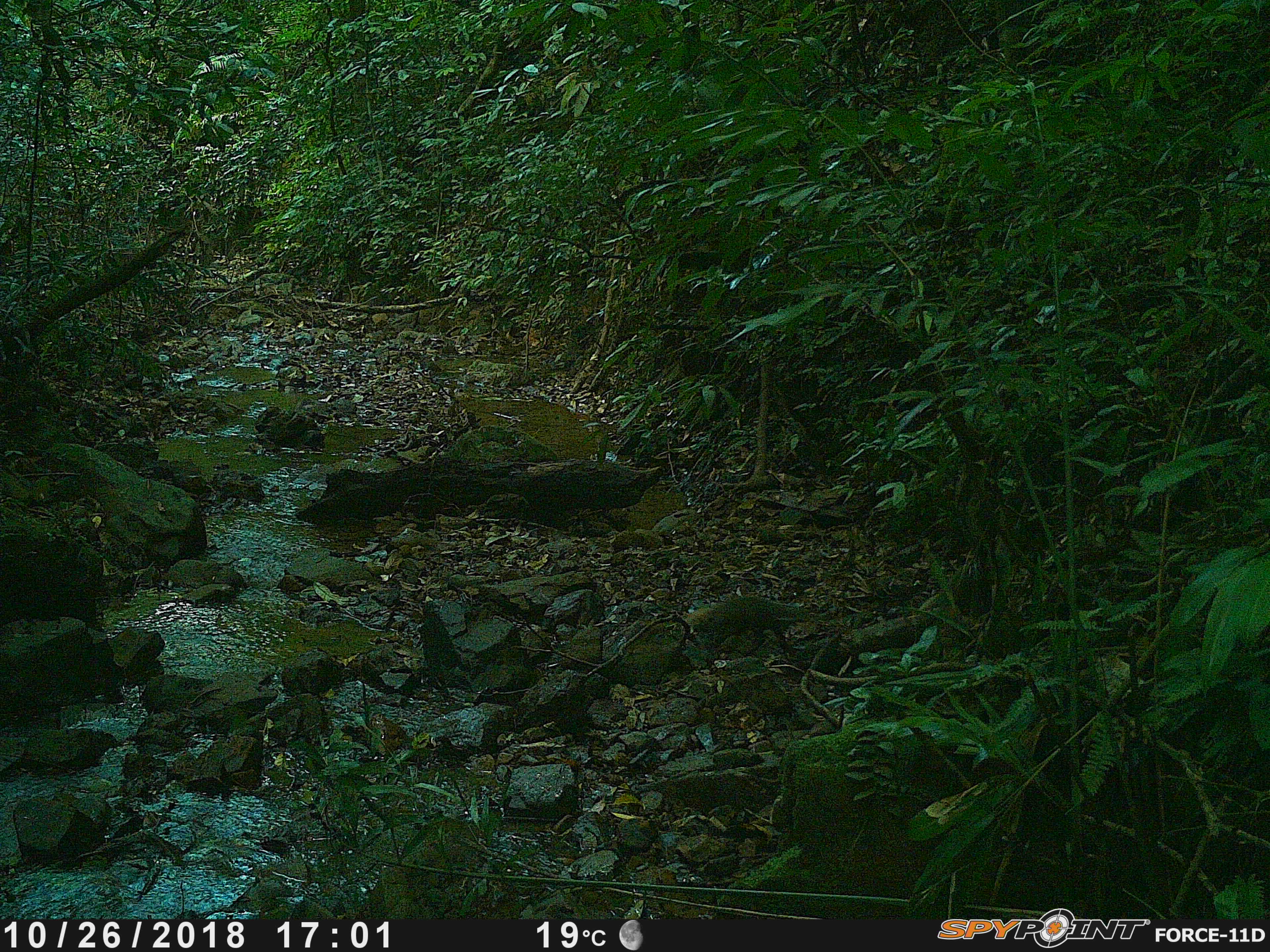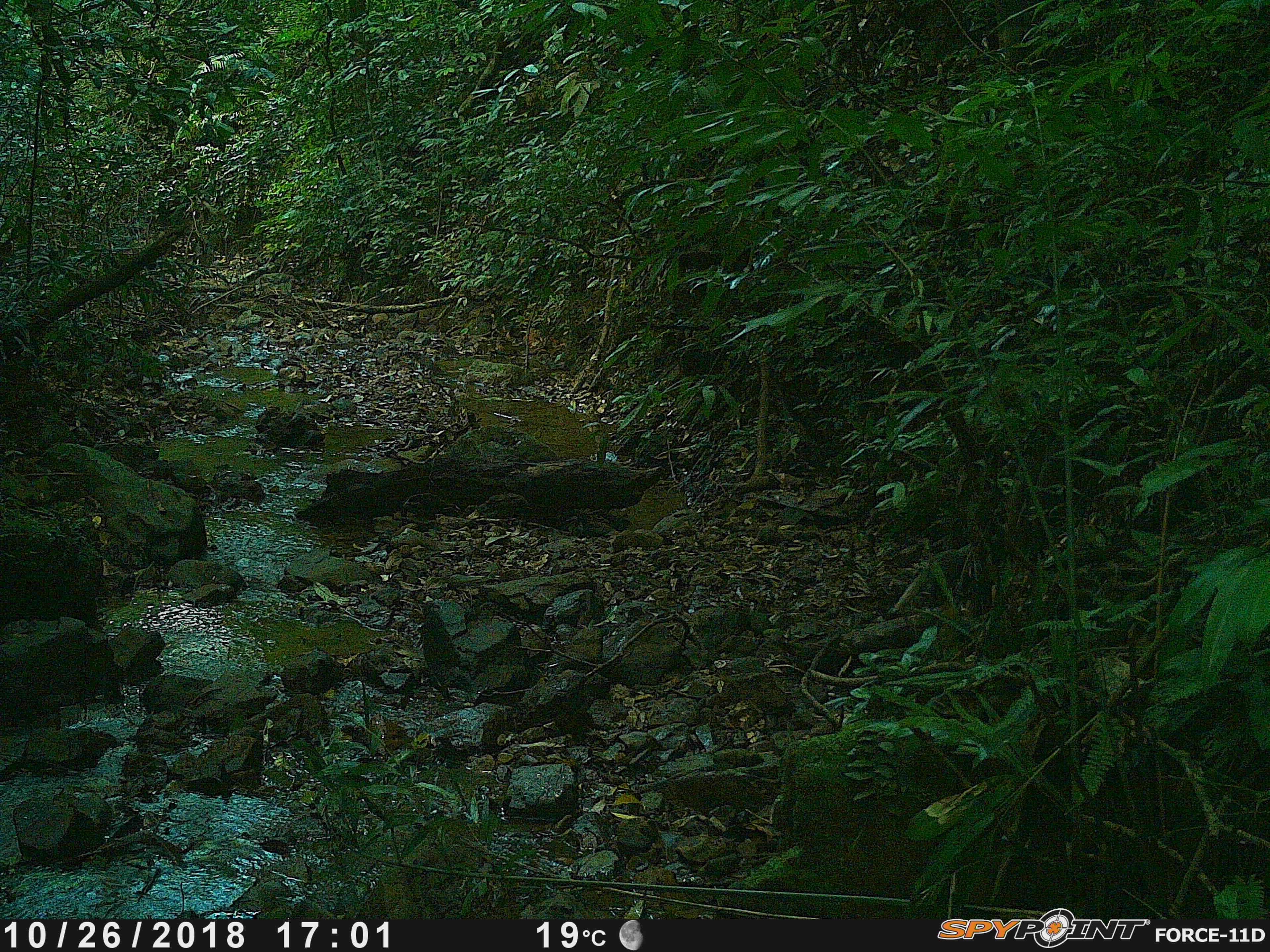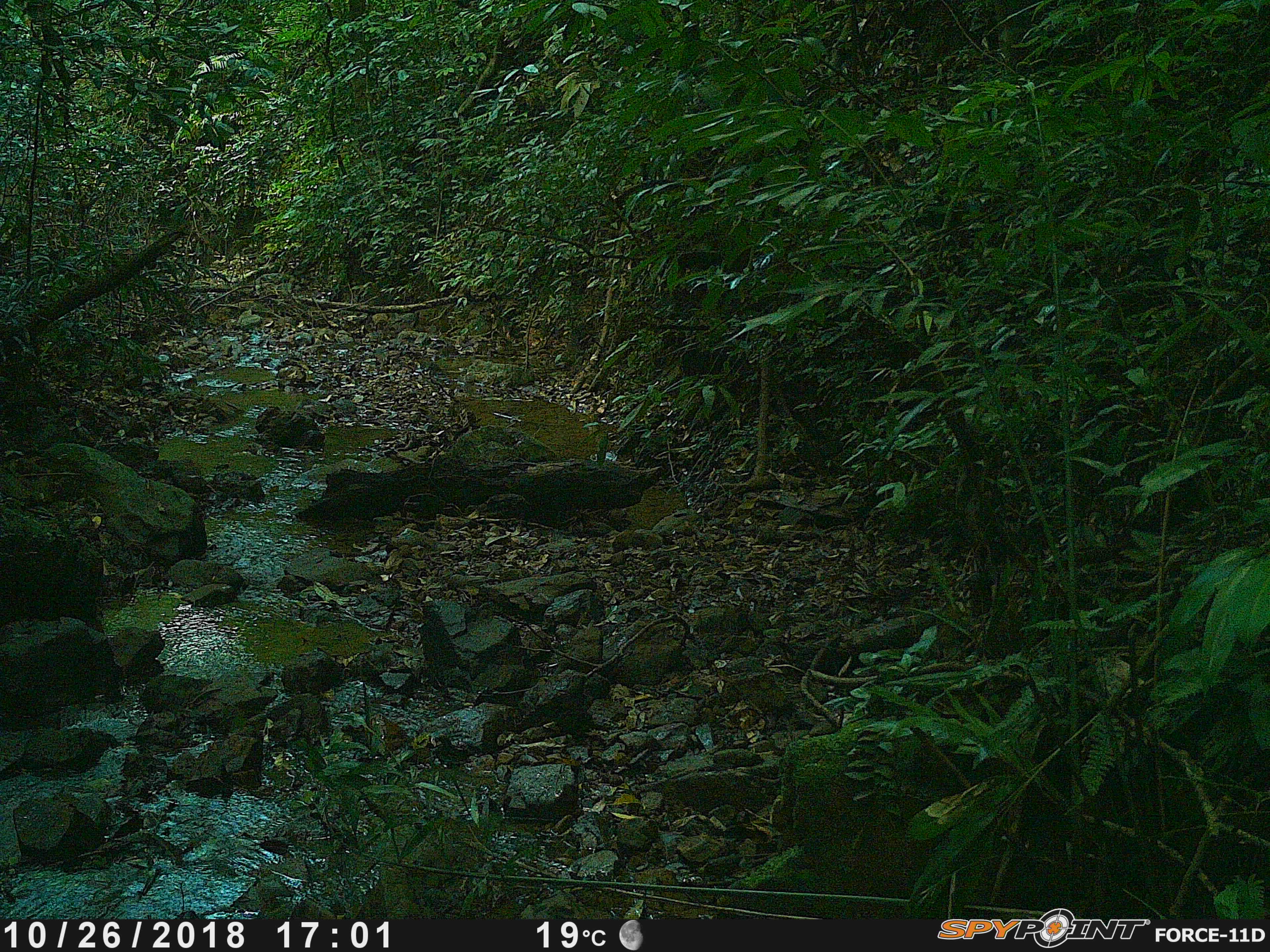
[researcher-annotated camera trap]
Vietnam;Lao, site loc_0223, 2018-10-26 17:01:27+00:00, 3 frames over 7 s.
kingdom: Animalia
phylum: Chordata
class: Mammalia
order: Carnivora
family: Herpestidae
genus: Urva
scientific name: Urva urva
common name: crab-eating mongoose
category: crab eating mongoose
Crab eating mongoose (crab-eating mongoose) (Urva urva). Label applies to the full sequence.